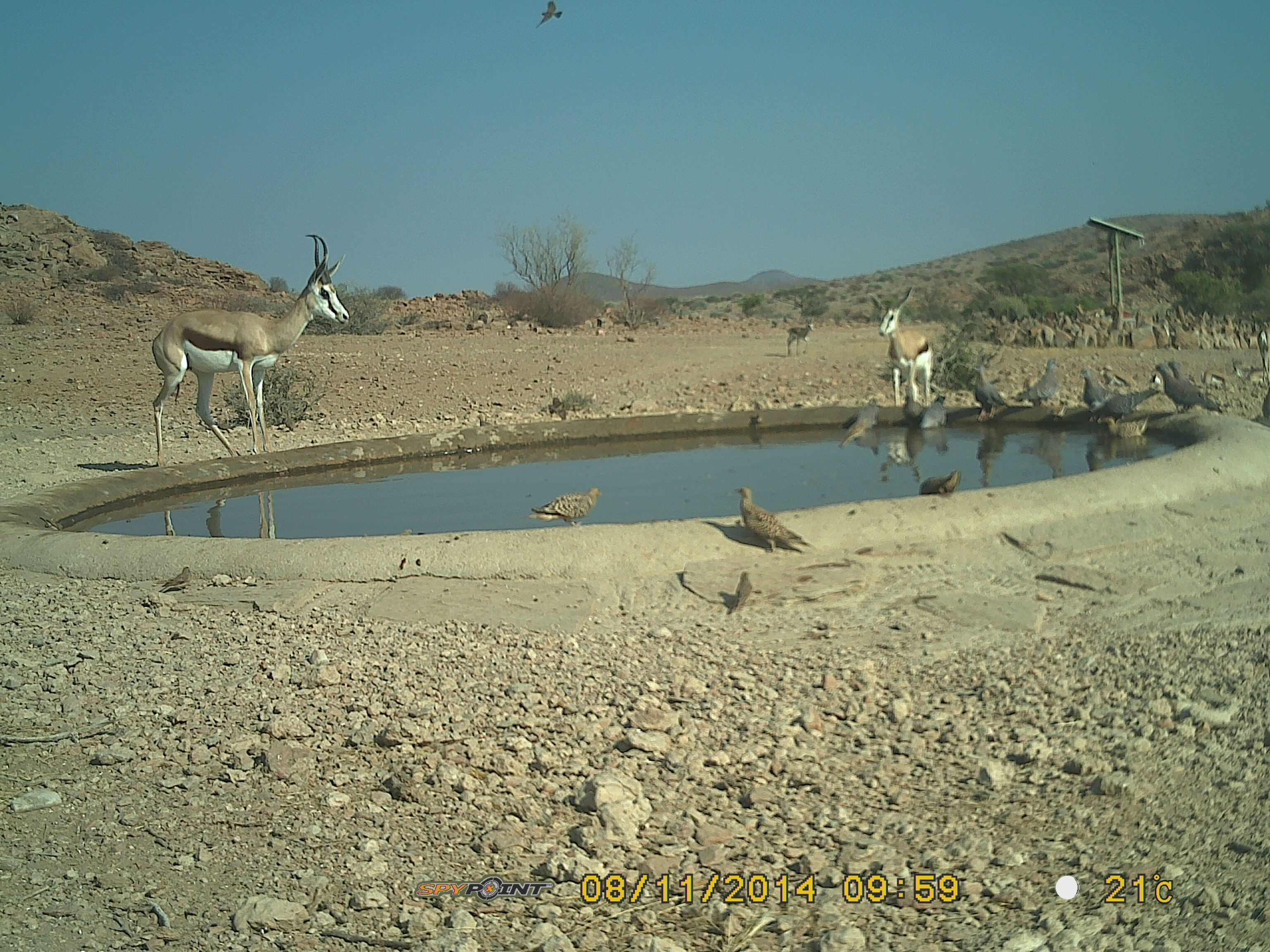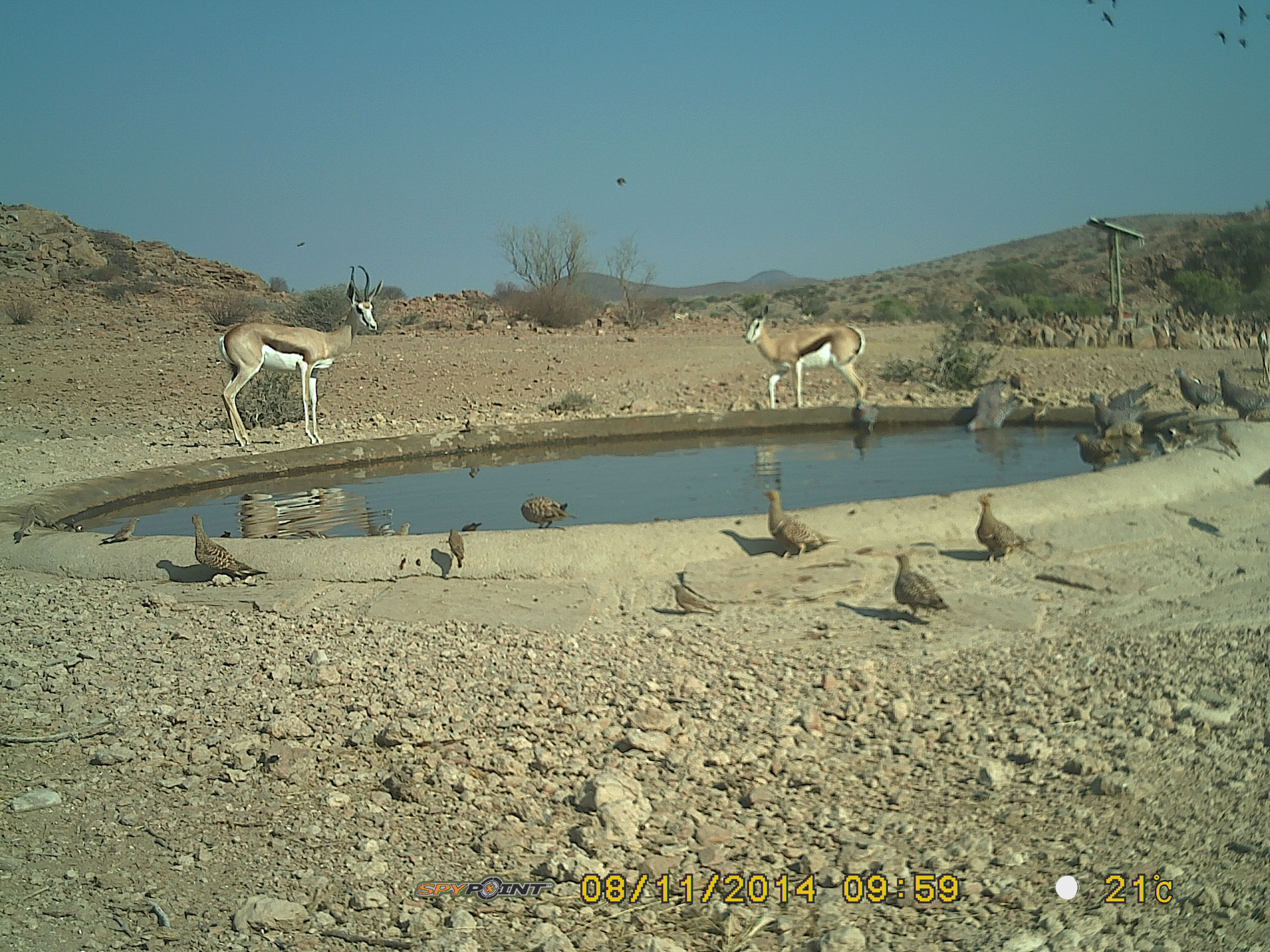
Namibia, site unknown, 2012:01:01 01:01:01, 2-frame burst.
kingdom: Animalia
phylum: Chordata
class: Mammalia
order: Artiodactyla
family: Bovidae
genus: Antidorcas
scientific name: Antidorcas marsupialis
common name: springbok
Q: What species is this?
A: Antidorcas marsupialis (springbok).